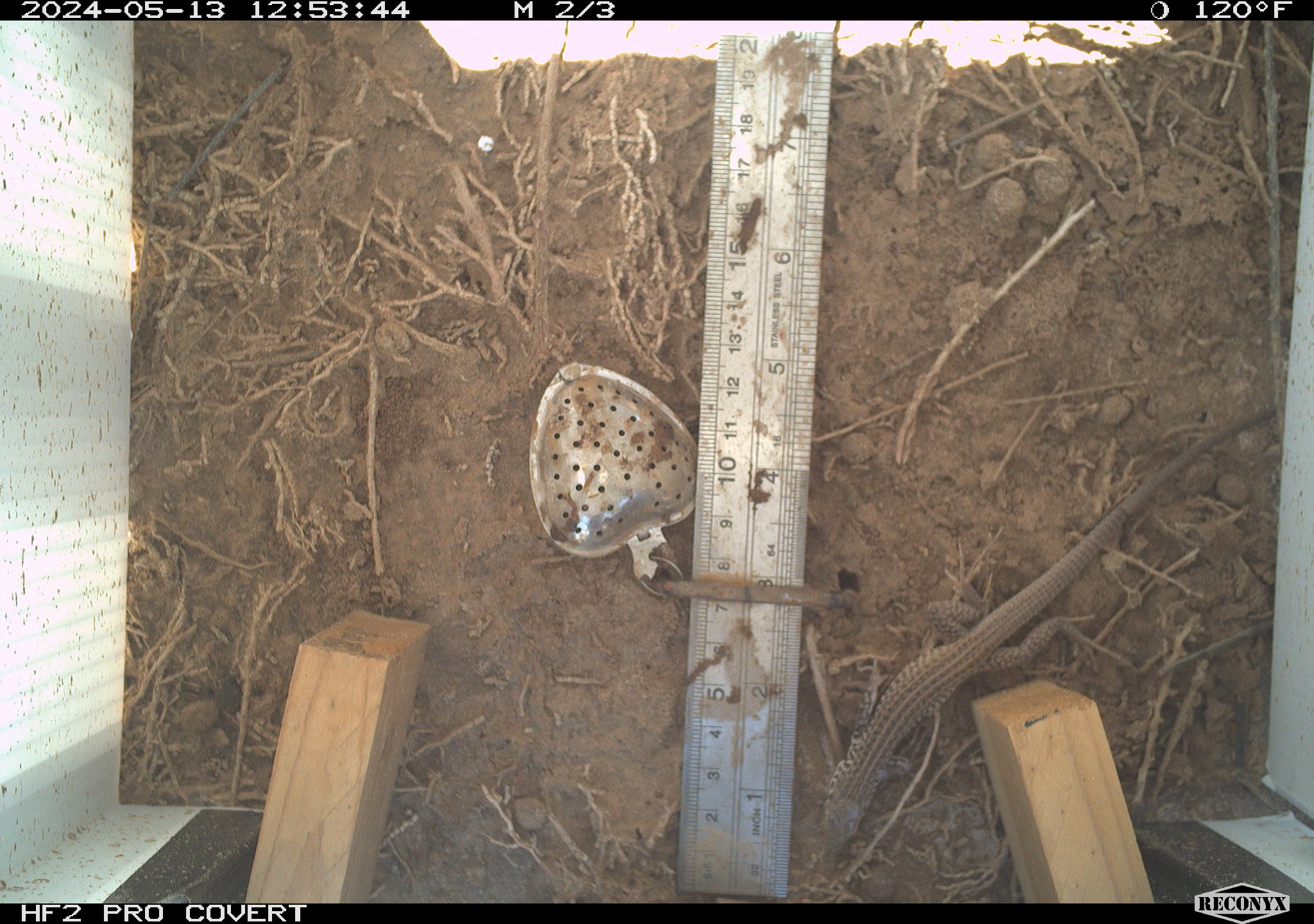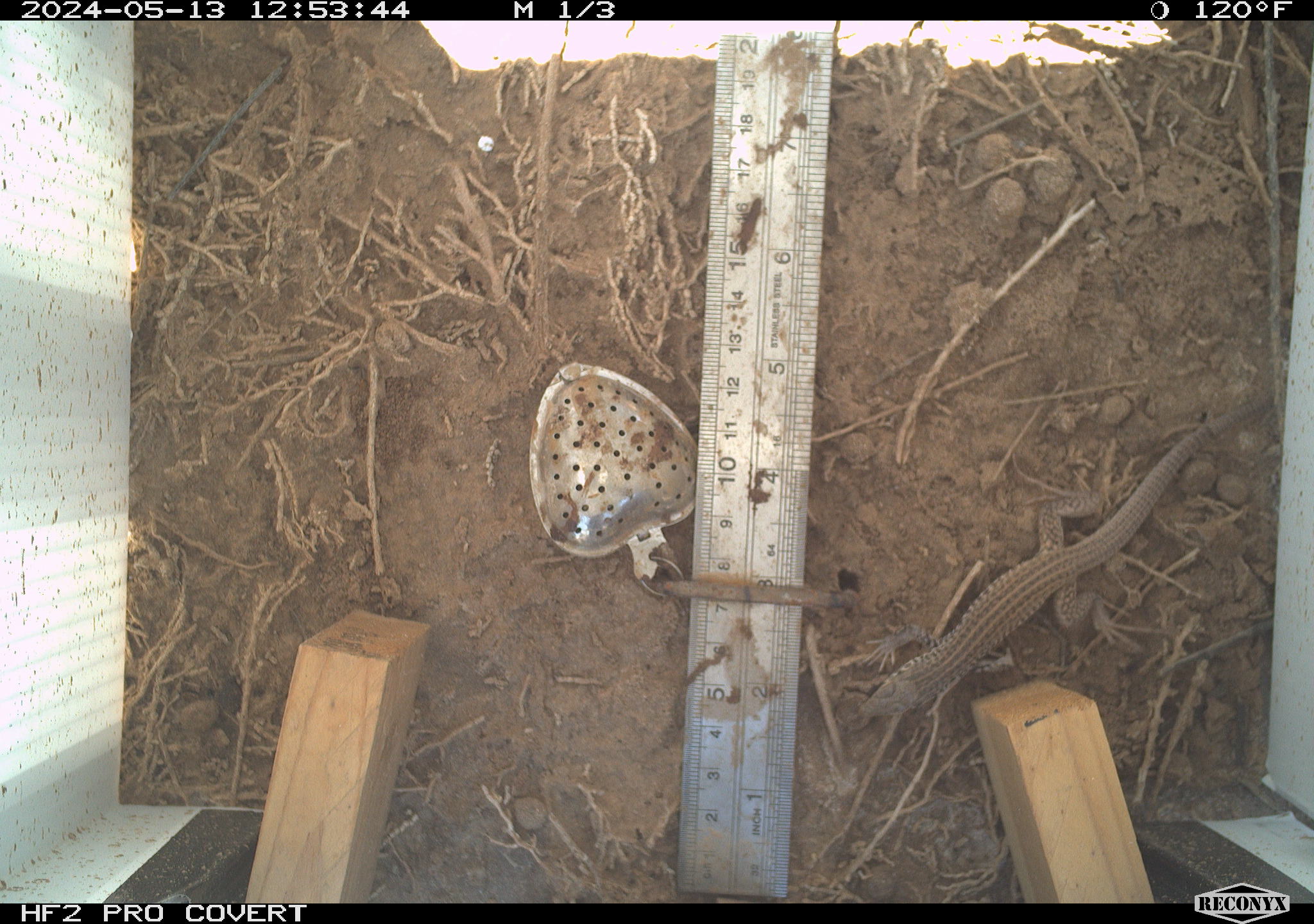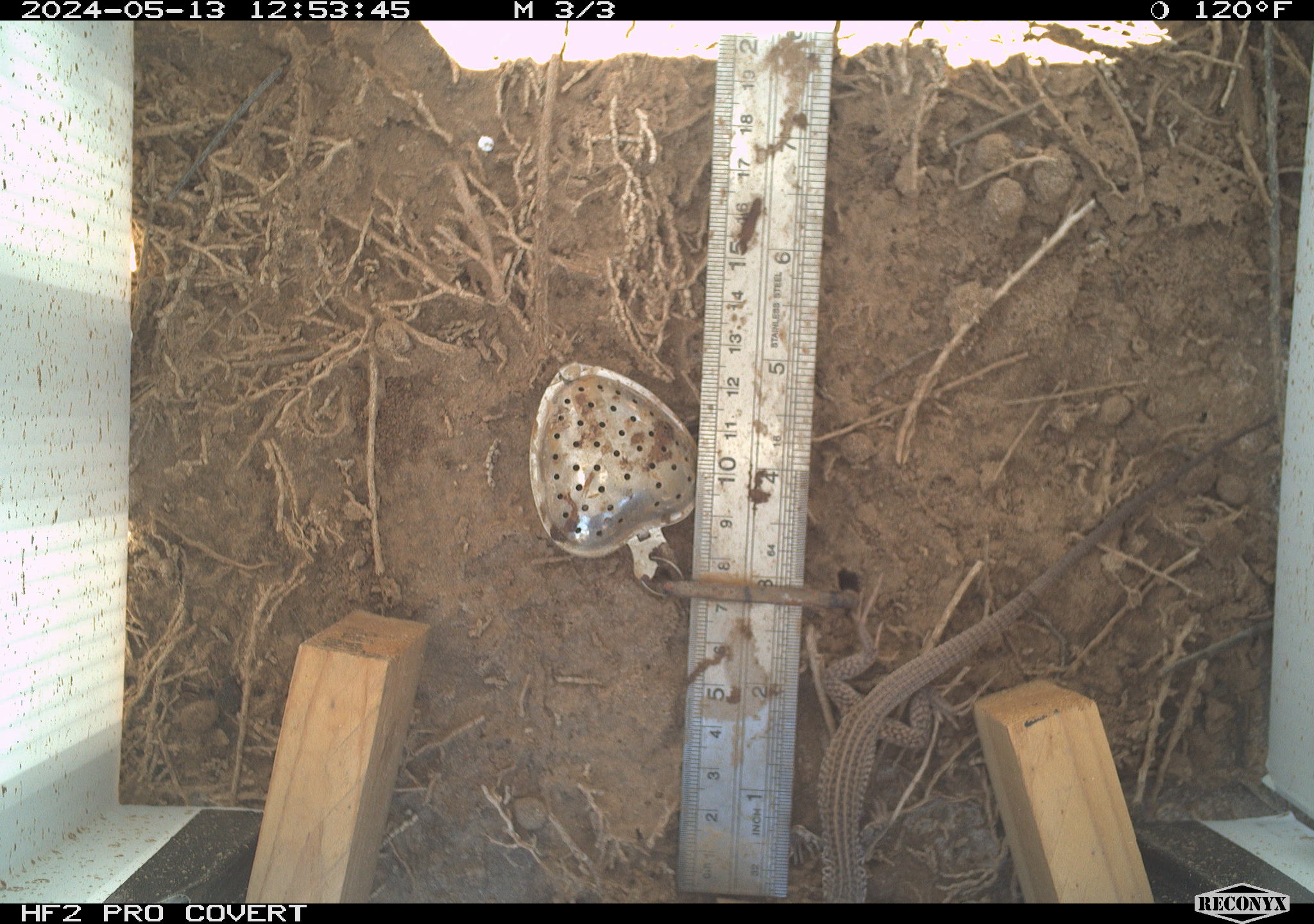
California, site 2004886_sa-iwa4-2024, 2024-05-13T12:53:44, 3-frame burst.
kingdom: Animalia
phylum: Chordata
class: Reptilia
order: Squamata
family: Teiidae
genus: Aspidoscelis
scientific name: Aspidoscelis tigris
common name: western whiptail